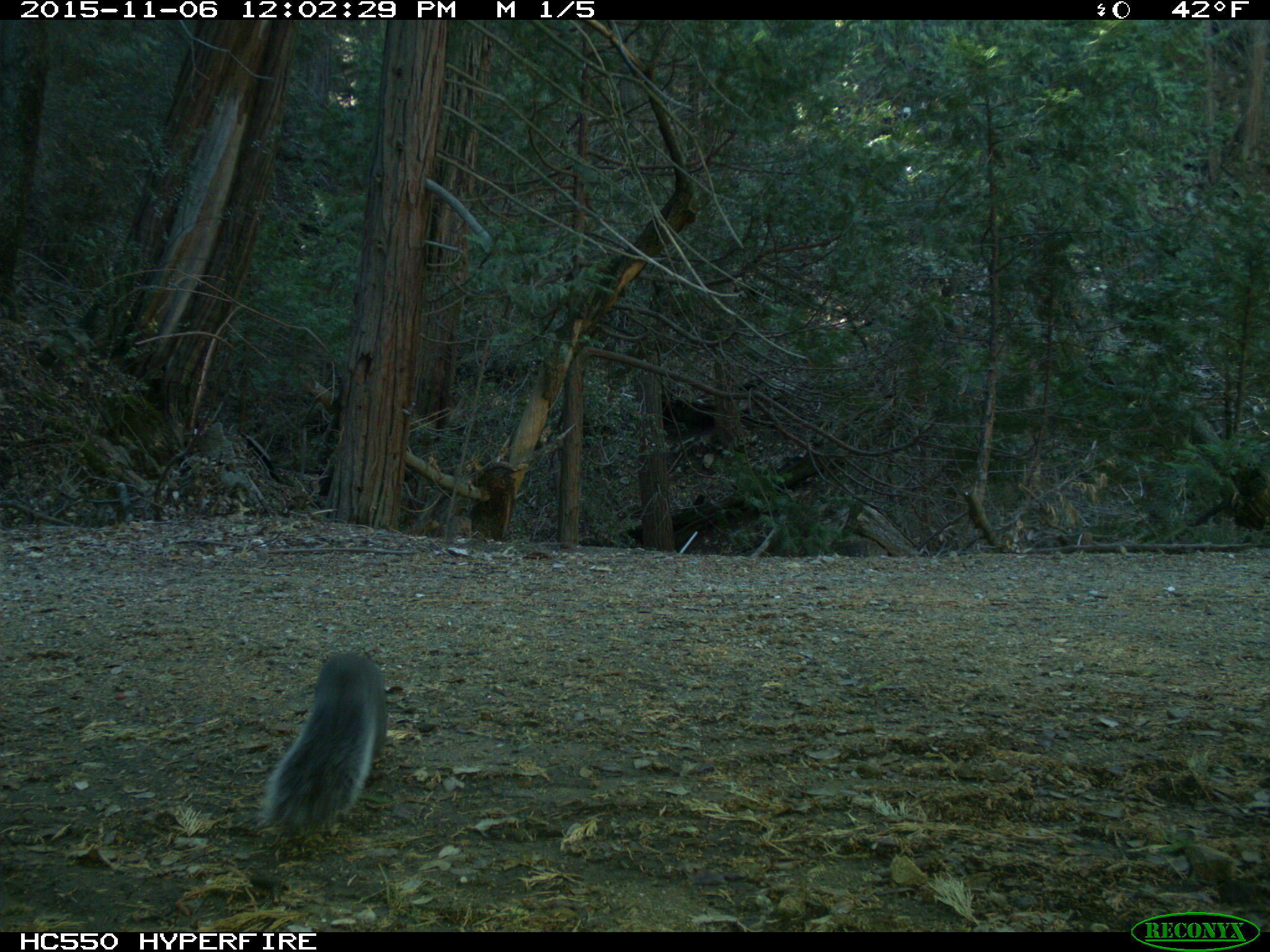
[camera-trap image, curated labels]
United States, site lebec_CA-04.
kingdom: Animalia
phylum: Chordata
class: Mammalia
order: Rodentia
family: Sciuridae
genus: Sciurus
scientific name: Sciurus carolinensis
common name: eastern gray squirrel